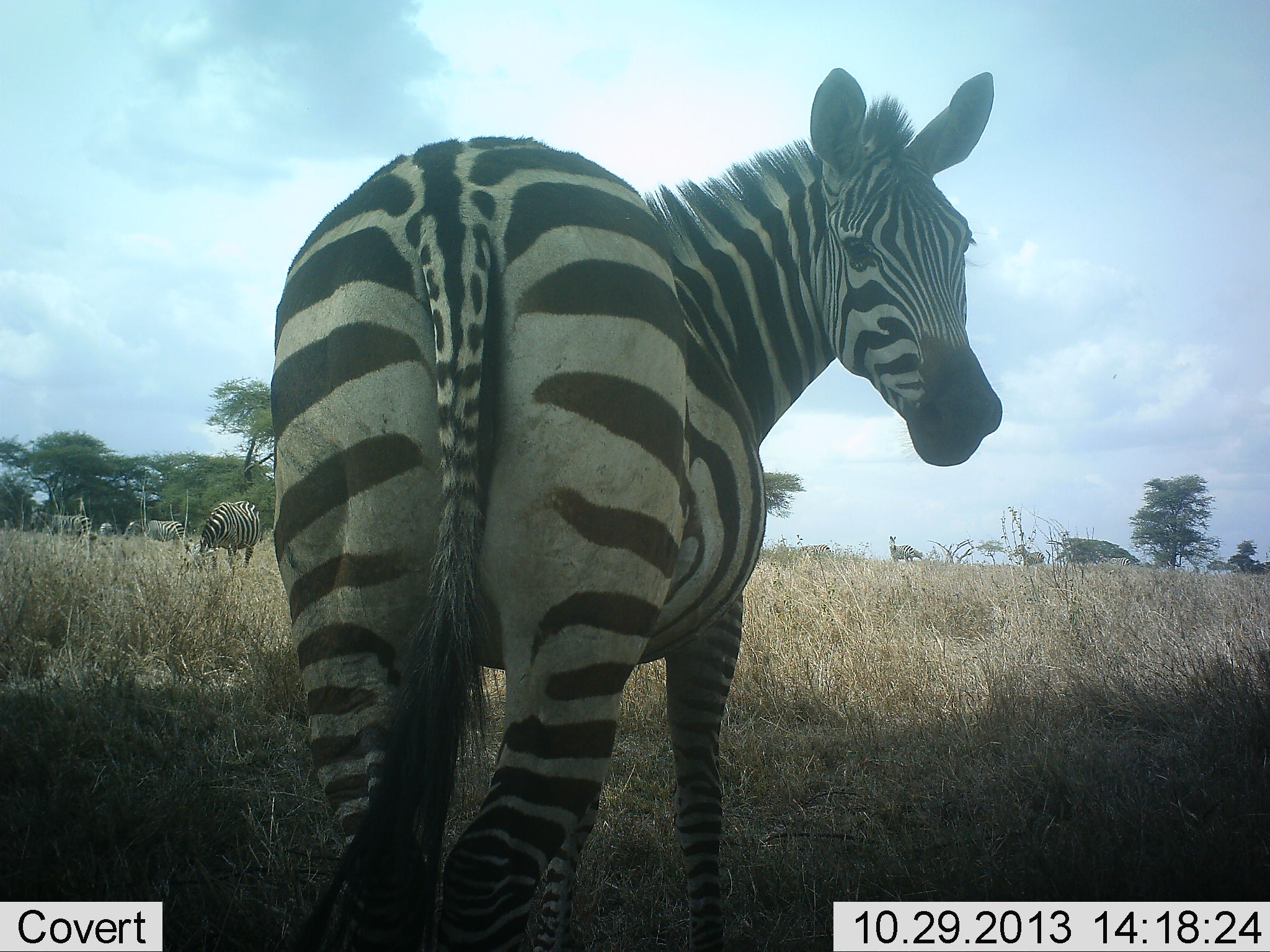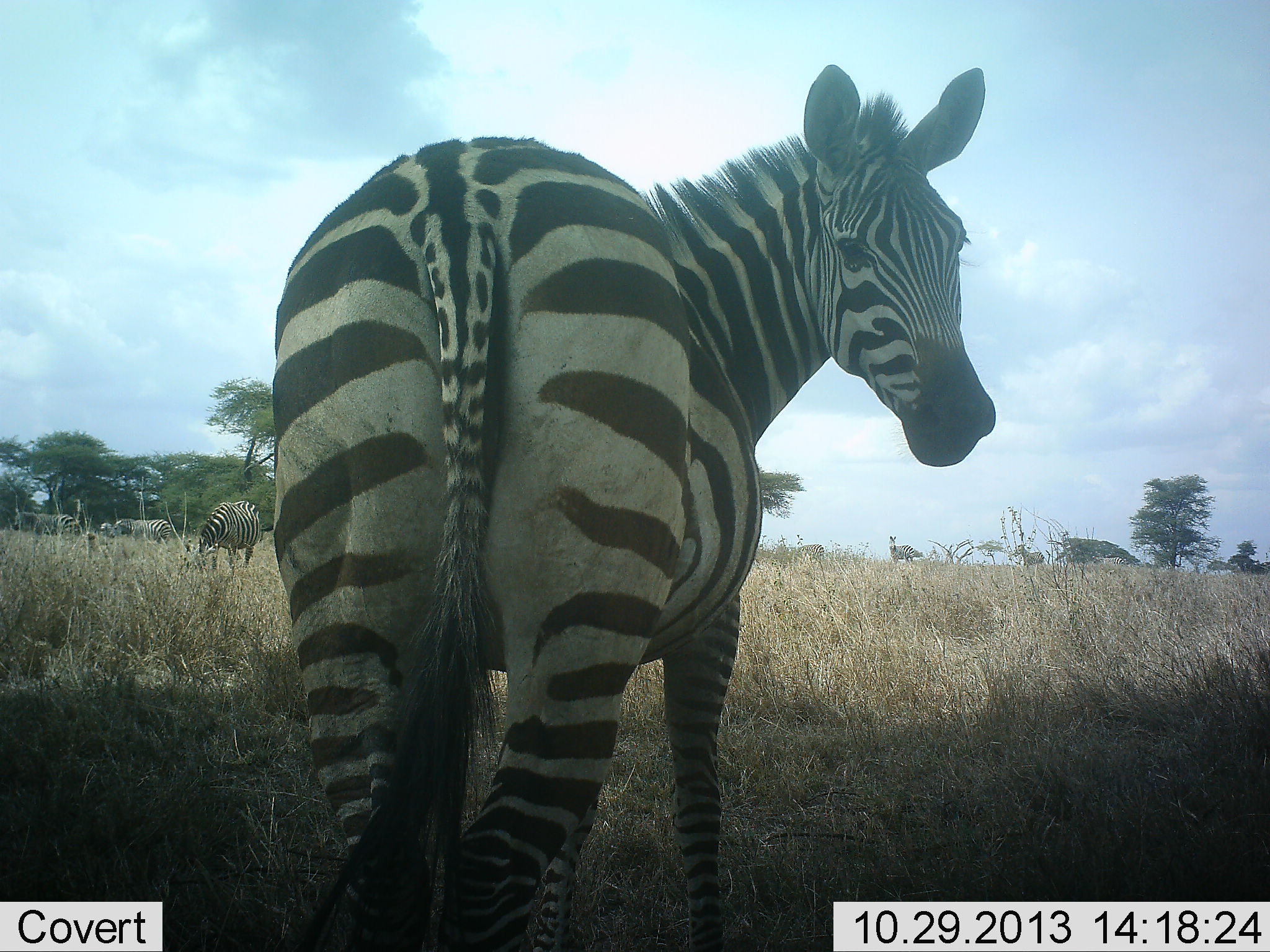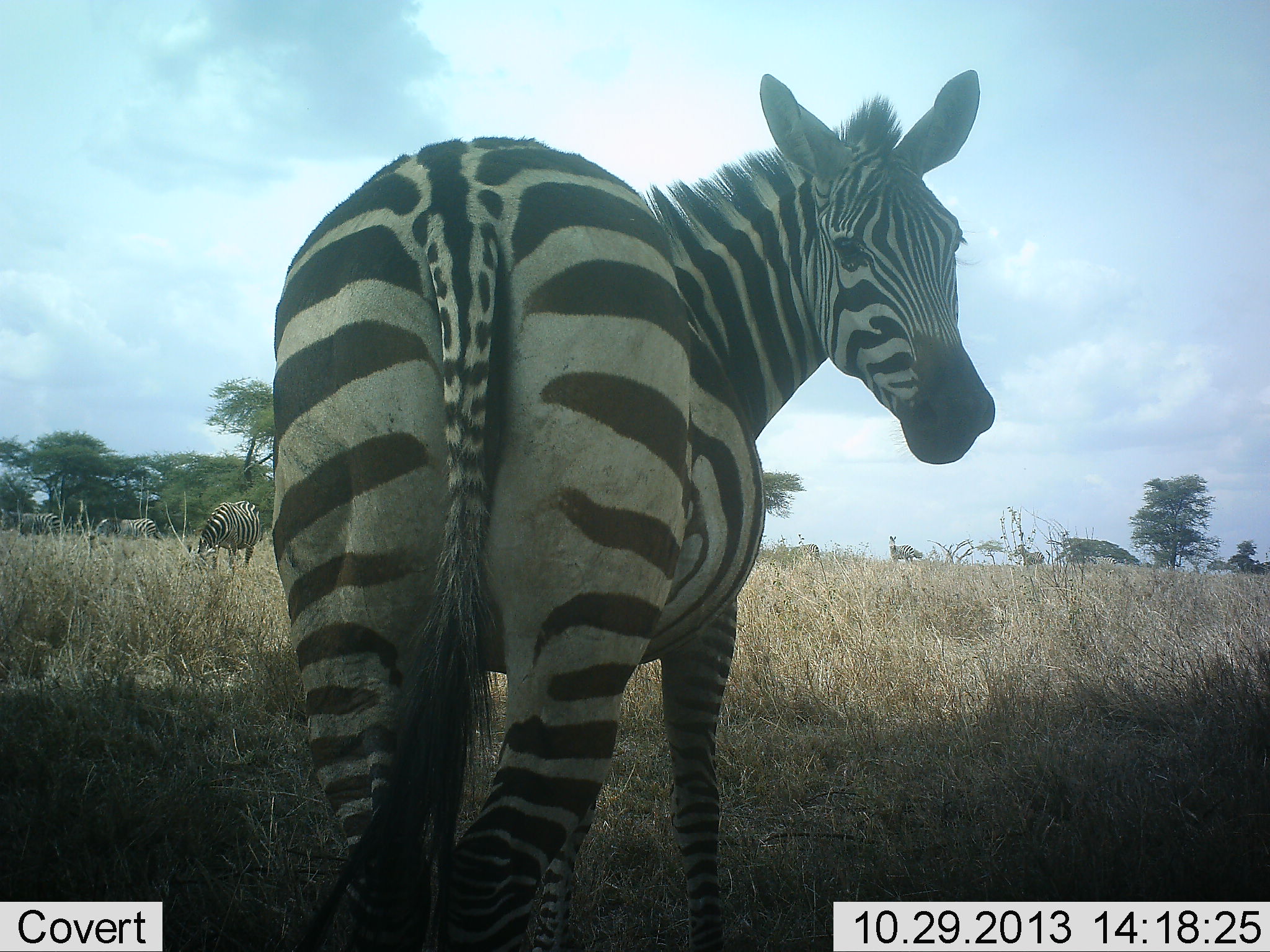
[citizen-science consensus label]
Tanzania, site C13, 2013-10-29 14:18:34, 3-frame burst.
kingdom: Animalia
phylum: Chordata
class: Mammalia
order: Perissodactyla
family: Equidae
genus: Equus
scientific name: Equus quagga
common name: plains zebra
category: zebra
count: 8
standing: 100%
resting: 0%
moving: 30%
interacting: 10%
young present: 0%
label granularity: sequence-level